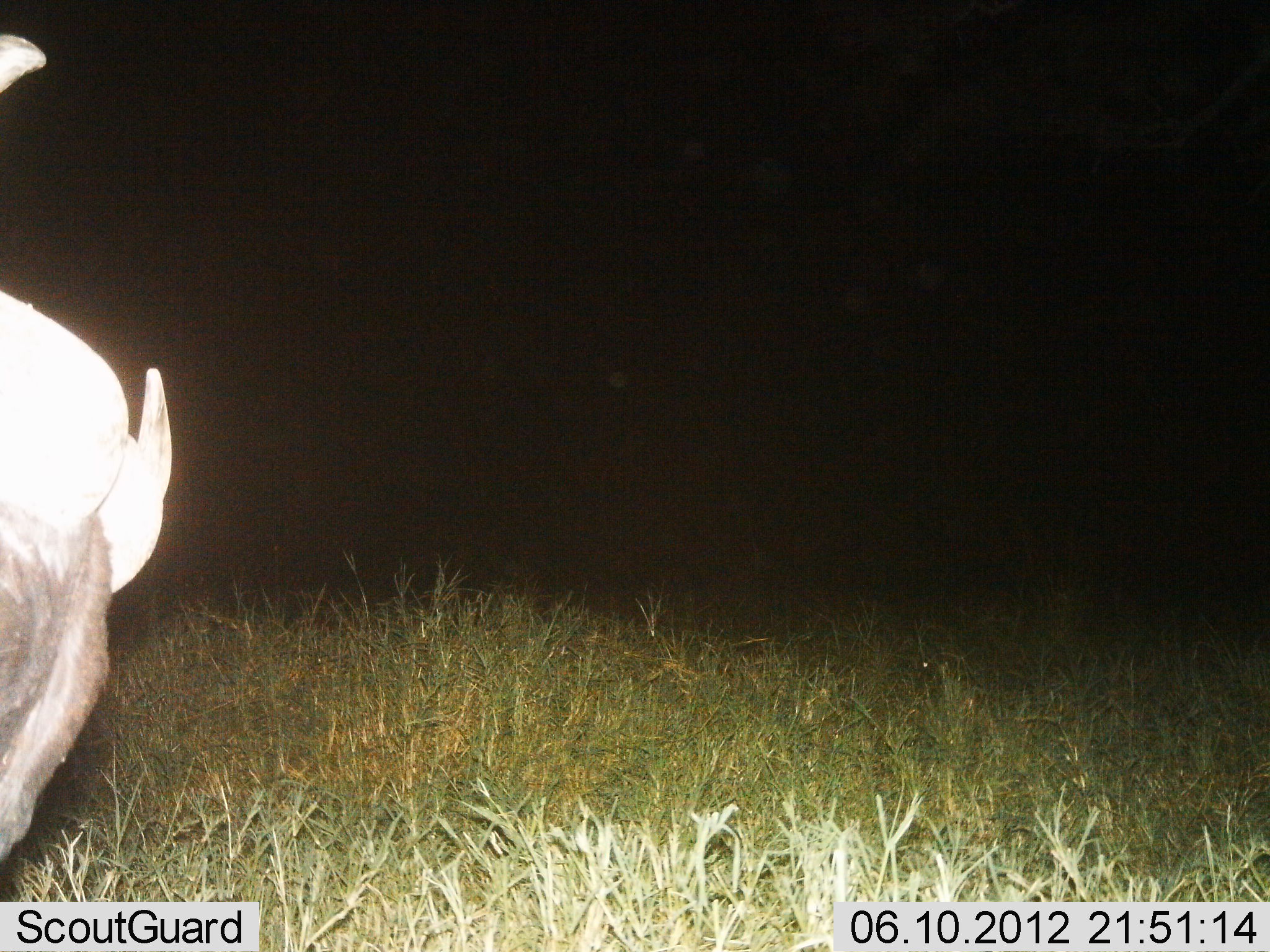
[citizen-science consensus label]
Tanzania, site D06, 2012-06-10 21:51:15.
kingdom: Animalia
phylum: Chordata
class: Mammalia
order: Artiodactyla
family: Bovidae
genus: Syncerus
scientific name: Syncerus caffer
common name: cape buffalo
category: buffalo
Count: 1.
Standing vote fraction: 56%.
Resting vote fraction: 0%.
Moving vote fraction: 0%.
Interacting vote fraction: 0%.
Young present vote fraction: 0%.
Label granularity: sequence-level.